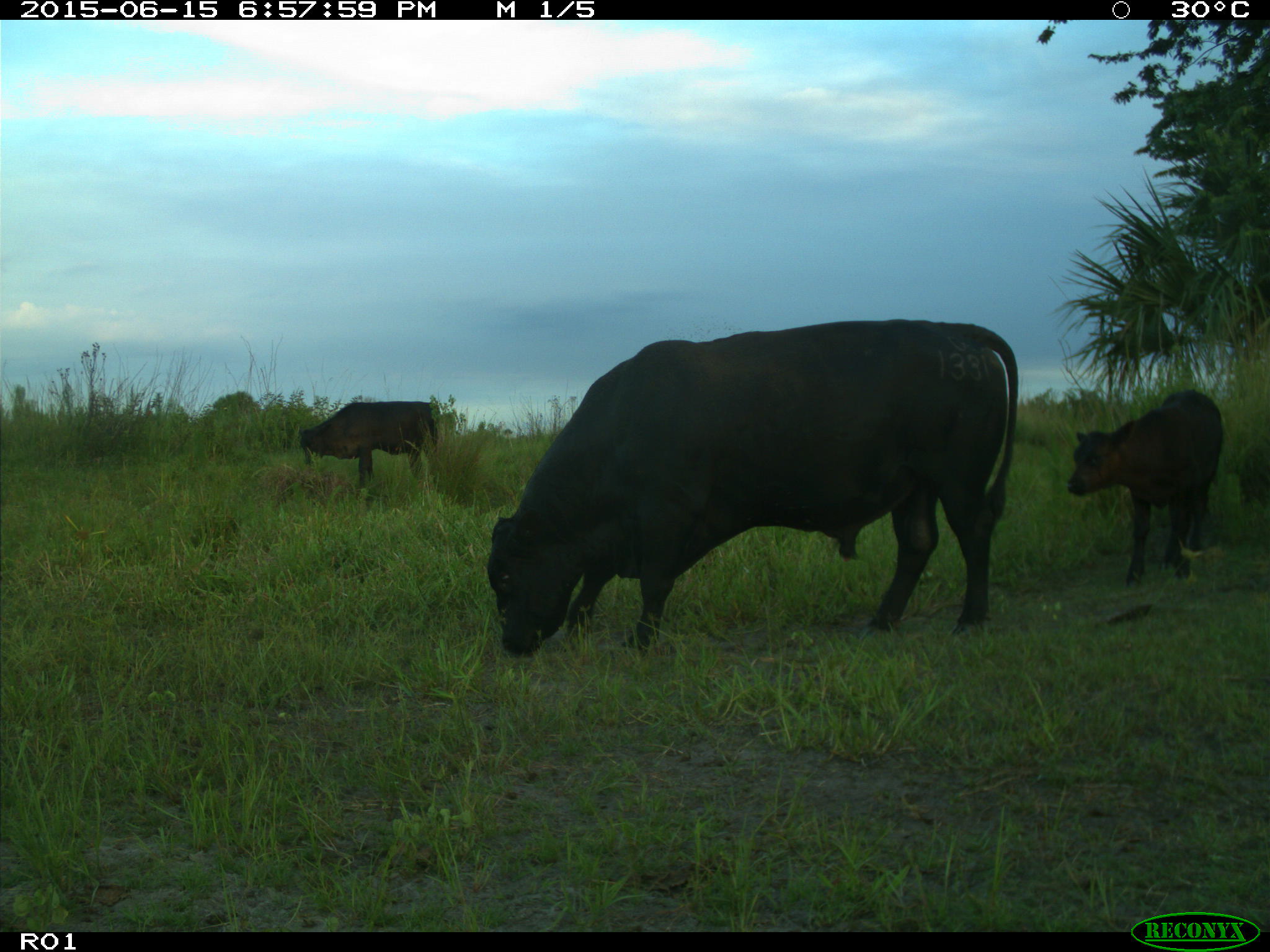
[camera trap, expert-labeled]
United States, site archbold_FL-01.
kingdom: Animalia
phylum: Chordata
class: Mammalia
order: Artiodactyla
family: Bovidae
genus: Bos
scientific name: Bos taurus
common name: domestic cow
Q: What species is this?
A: Bos taurus (domestic cow).